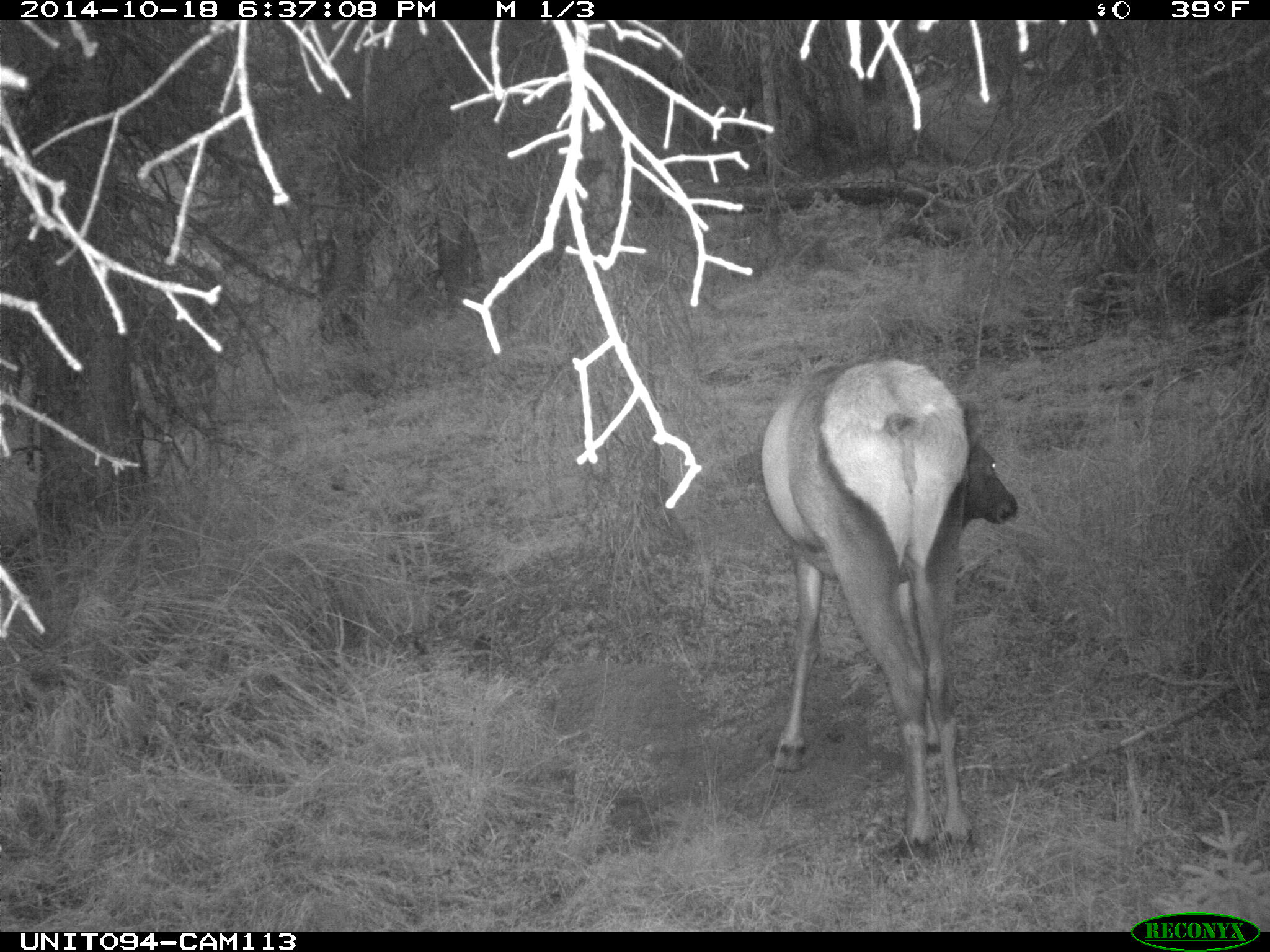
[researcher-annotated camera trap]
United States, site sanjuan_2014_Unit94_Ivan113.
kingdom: Animalia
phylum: Chordata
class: Mammalia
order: Artiodactyla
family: Cervidae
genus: Cervus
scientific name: Cervus elaphus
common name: red deer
Cervus elaphus (red deer).